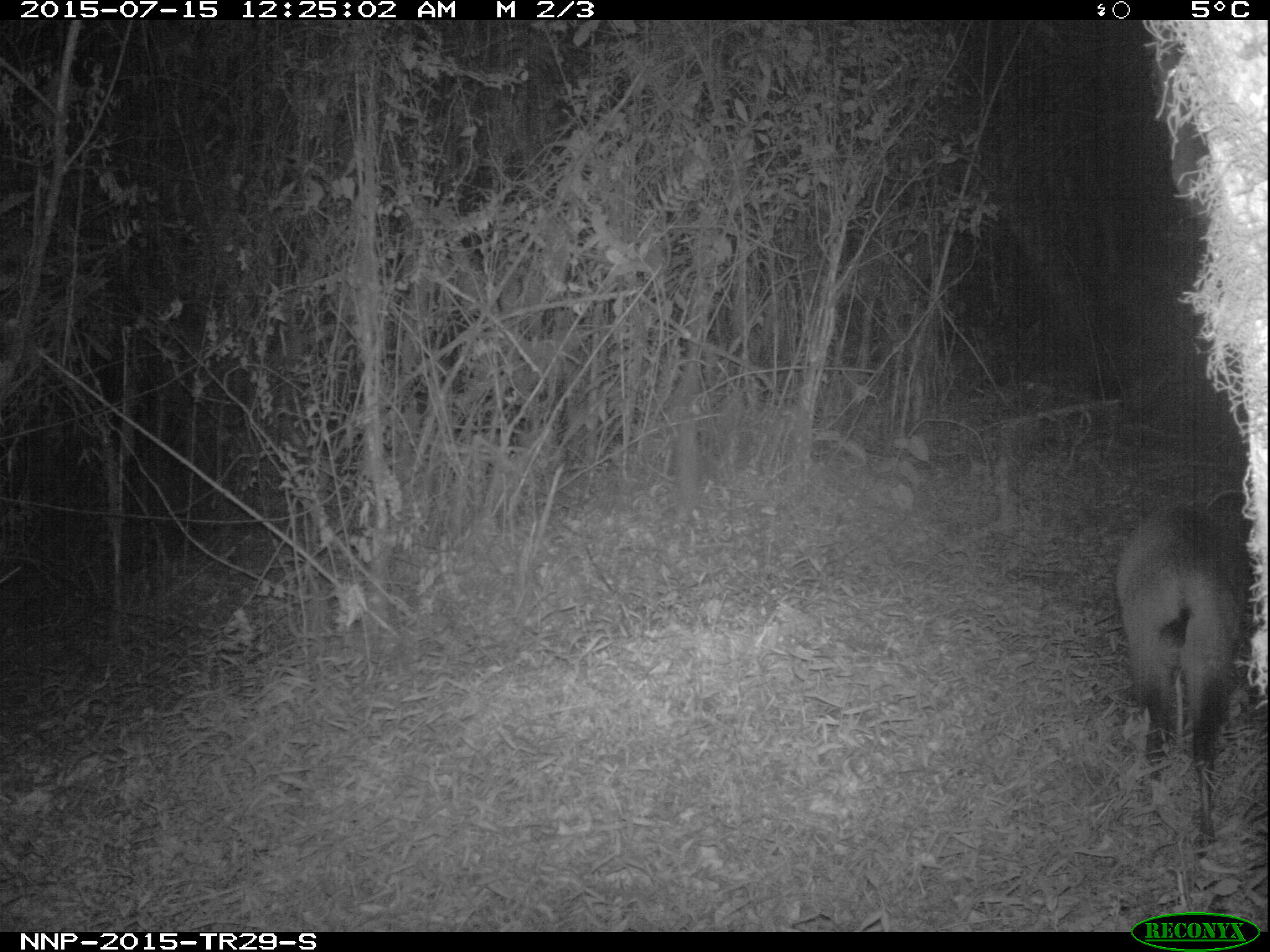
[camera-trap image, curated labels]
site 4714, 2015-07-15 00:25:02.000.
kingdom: Animalia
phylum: Chordata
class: Mammalia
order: Artiodactyla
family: Bovidae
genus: Cephalophus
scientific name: Cephalophus nigrifrons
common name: black-fronted duiker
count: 1